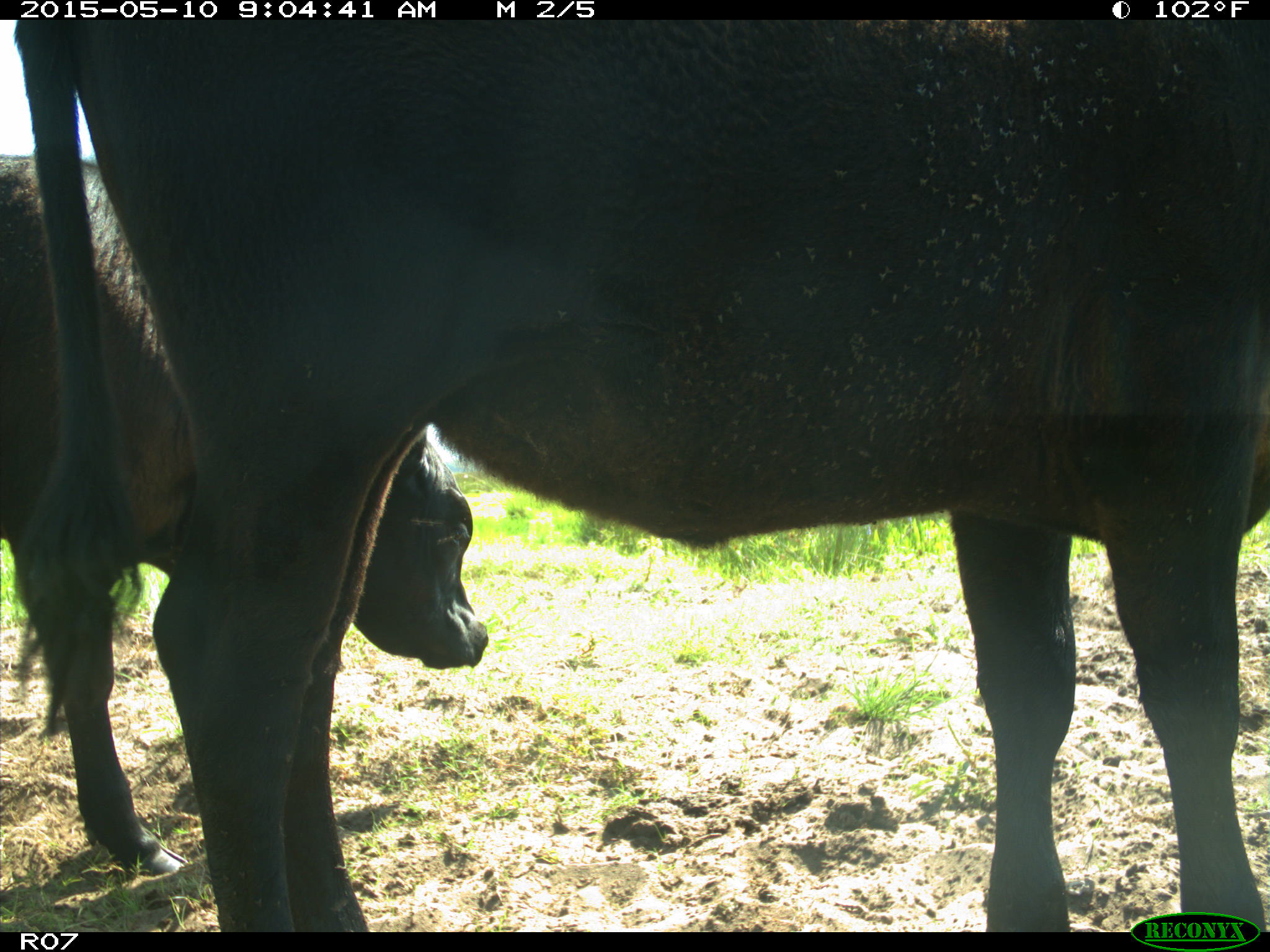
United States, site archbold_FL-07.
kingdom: Animalia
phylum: Chordata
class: Mammalia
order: Artiodactyla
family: Bovidae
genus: Bos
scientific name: Bos taurus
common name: domestic cow